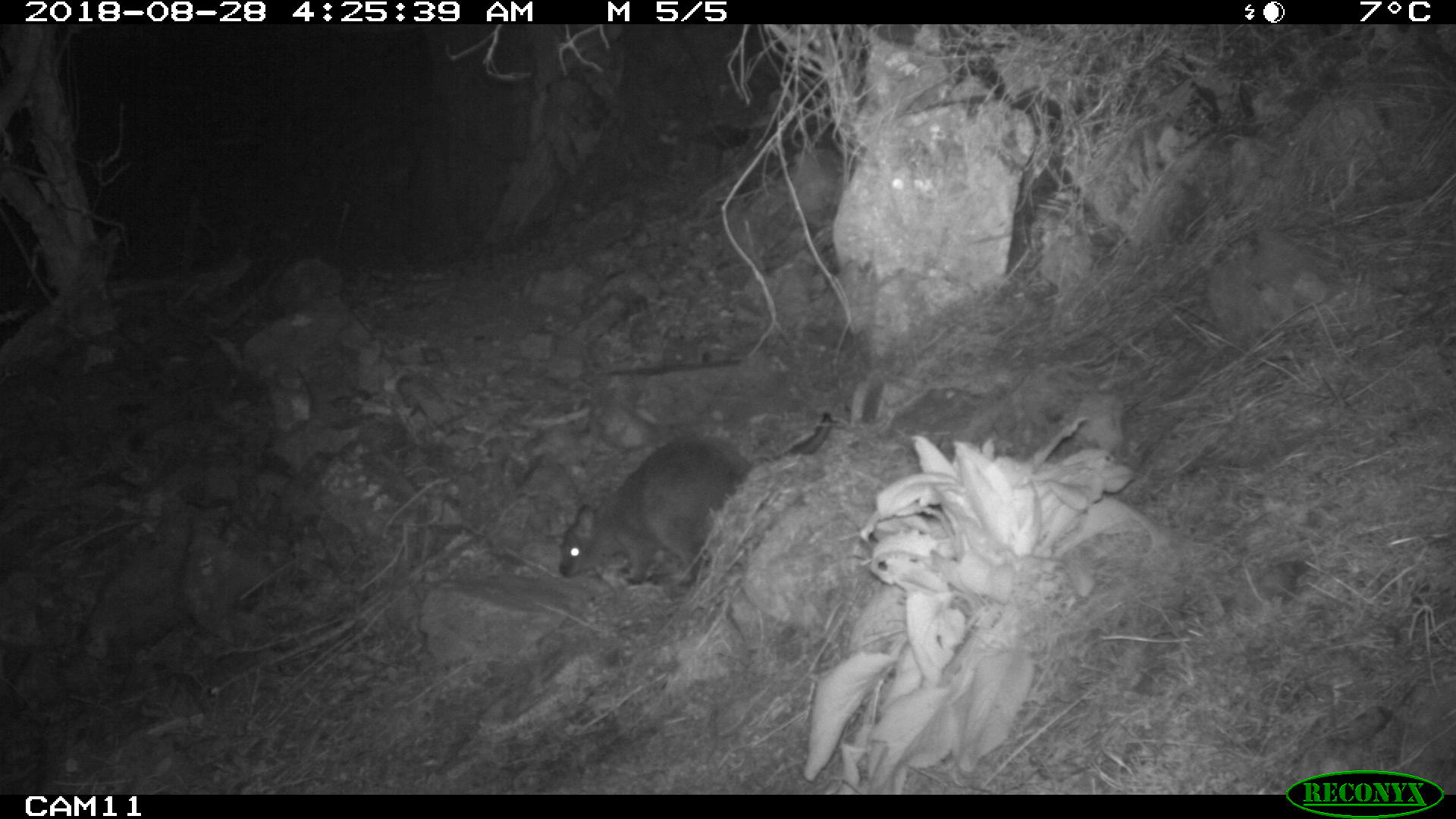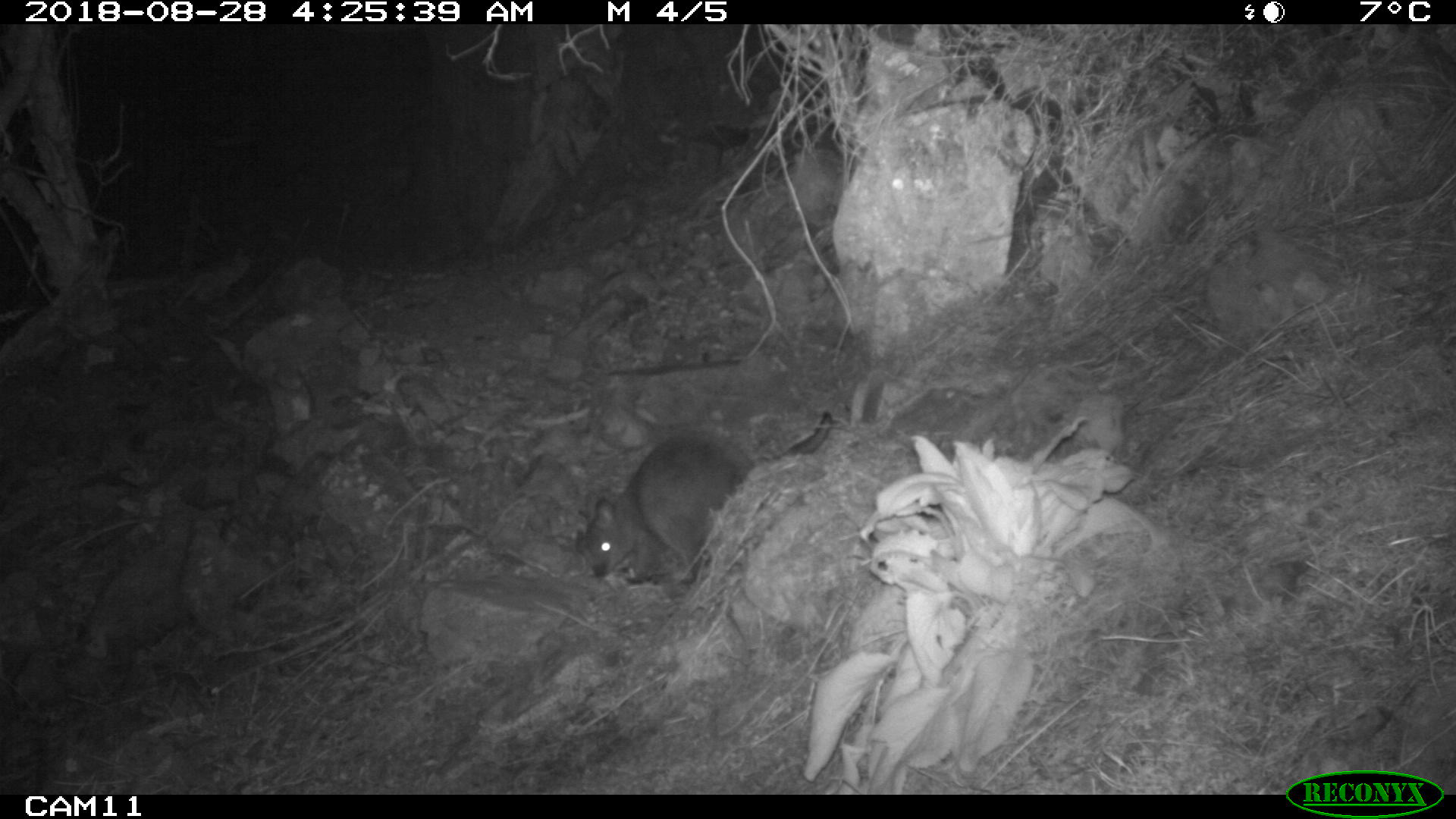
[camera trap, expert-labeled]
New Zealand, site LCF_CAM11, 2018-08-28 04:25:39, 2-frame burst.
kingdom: Animalia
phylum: Chordata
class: Mammalia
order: Diprotodontia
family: Macropodidae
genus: Notamacropus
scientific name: Notamacropus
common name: wallaby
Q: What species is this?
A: Wallaby (Notamacropus).